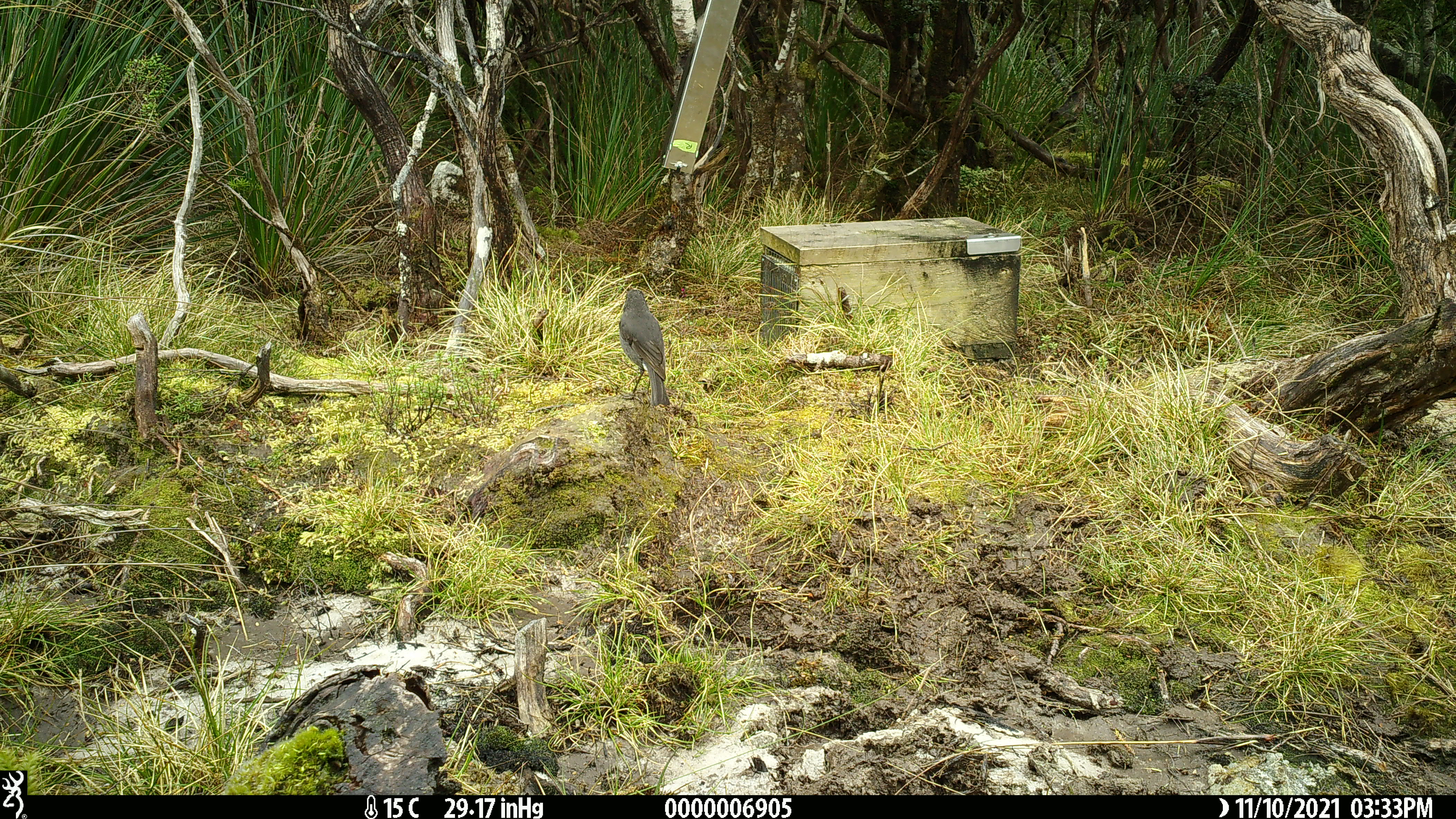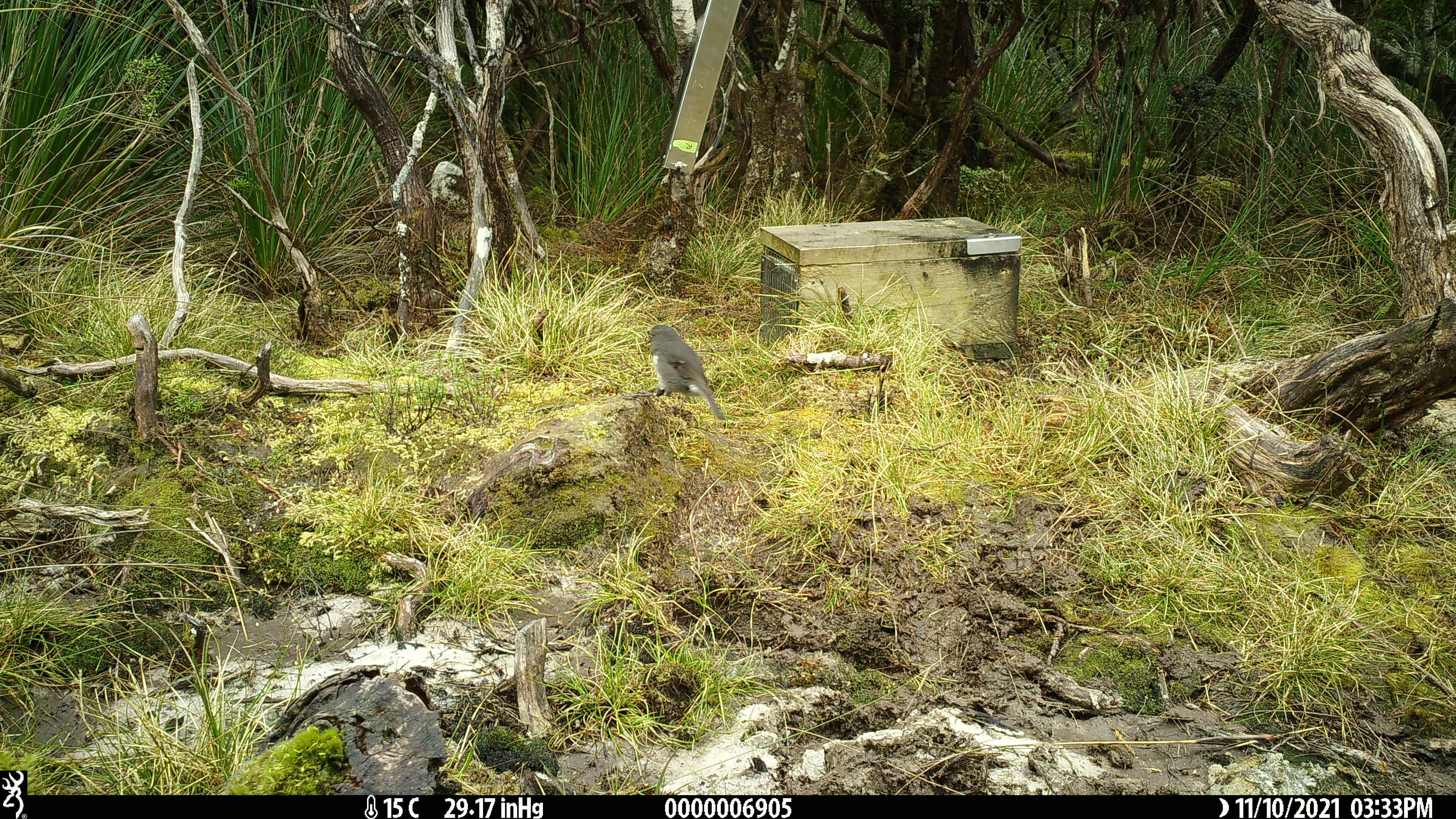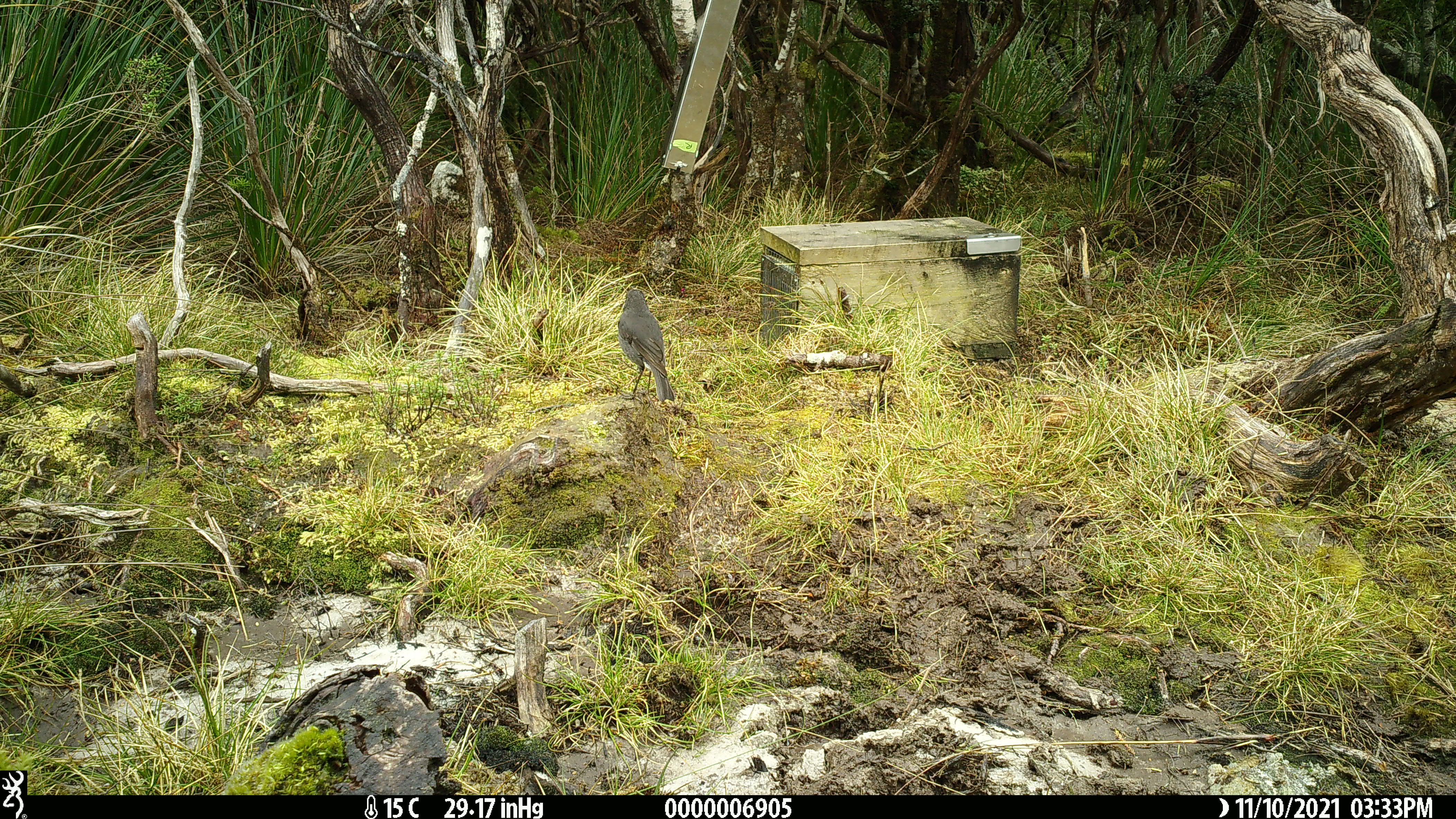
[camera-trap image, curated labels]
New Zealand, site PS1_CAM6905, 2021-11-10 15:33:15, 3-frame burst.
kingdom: Animalia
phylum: Chordata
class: Aves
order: Passeriformes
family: Petroicidae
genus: Petroica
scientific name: Petroica australis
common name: new zealand robin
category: robin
Robin (new zealand robin) (Petroica australis).